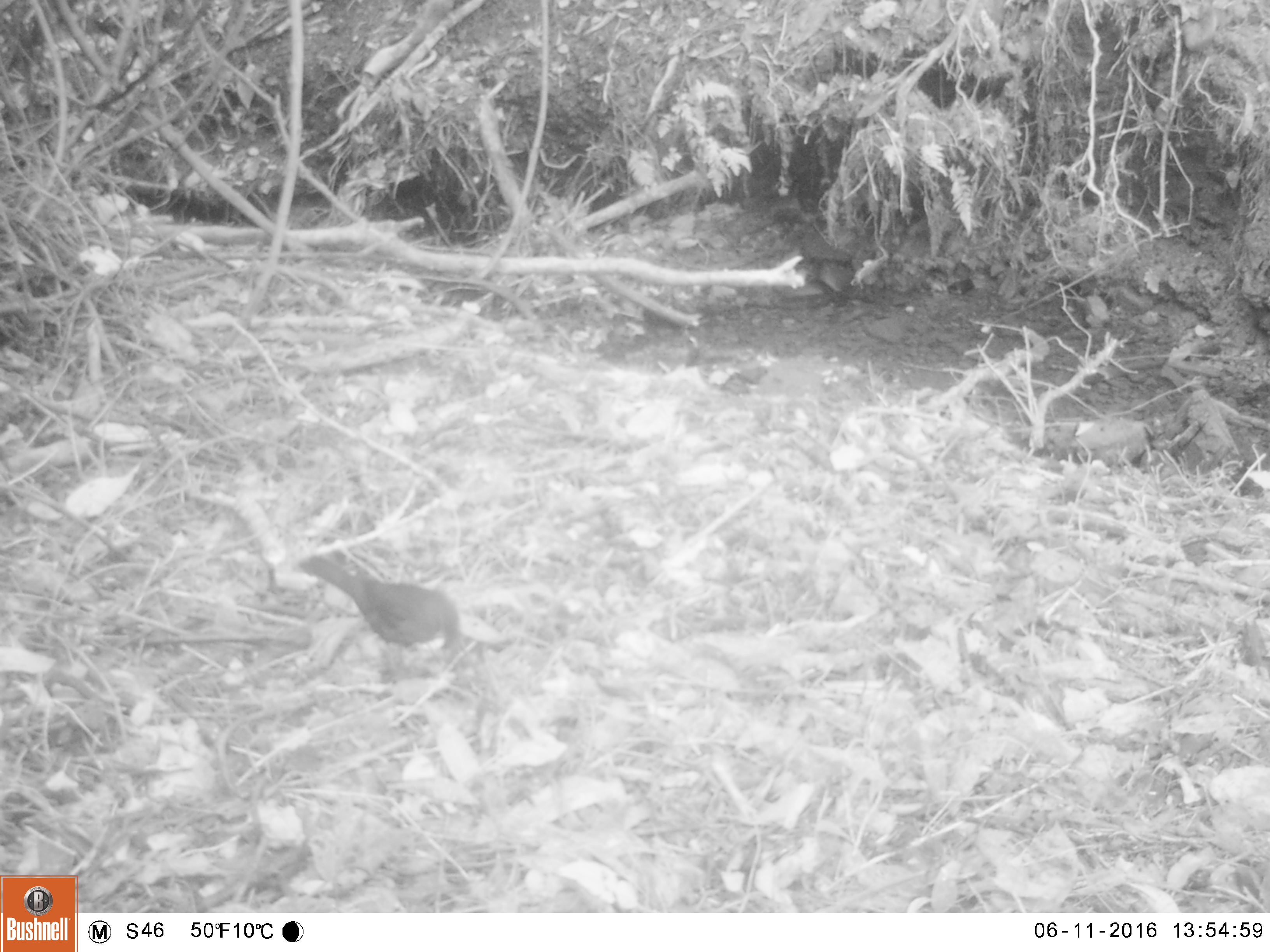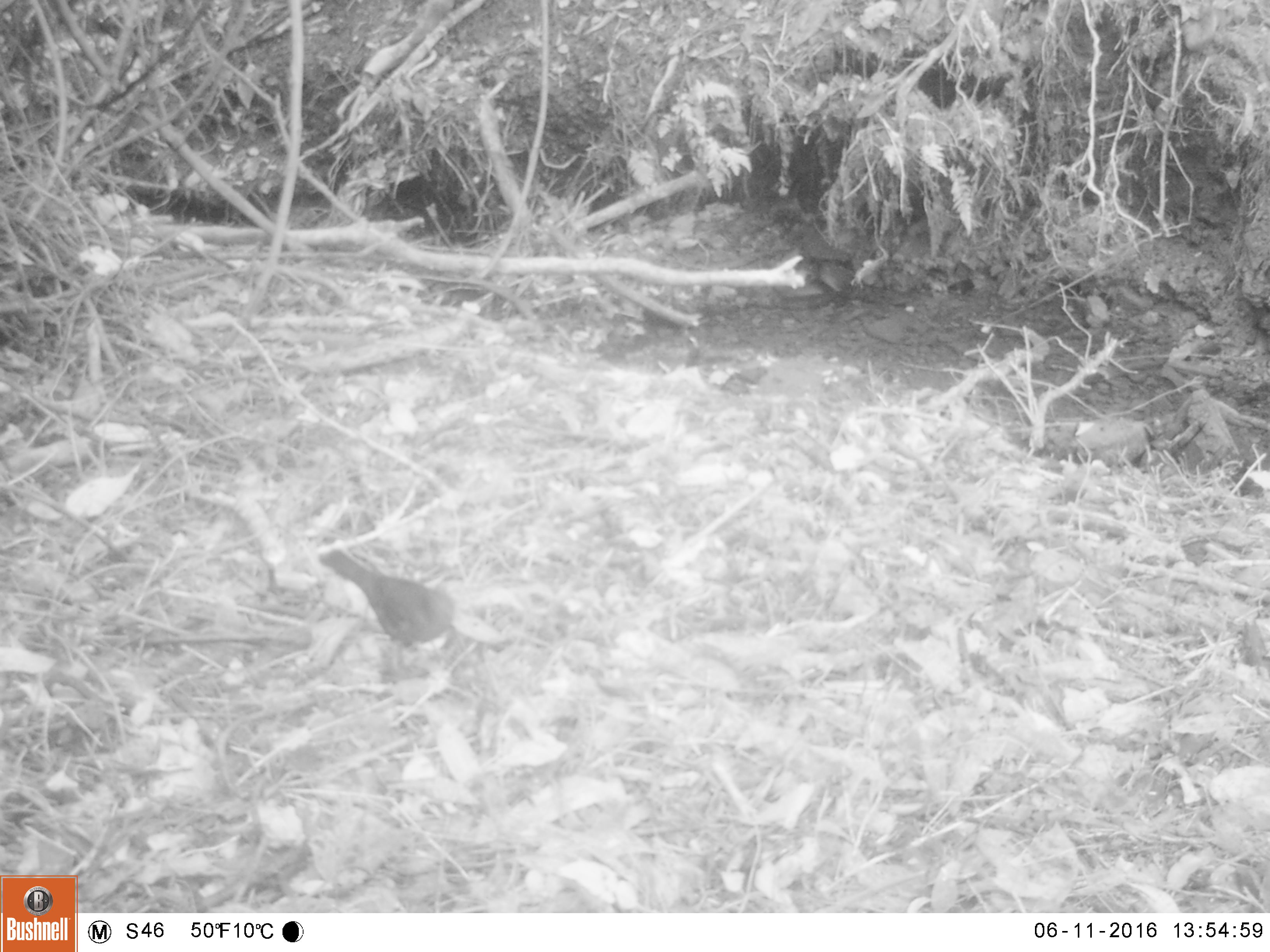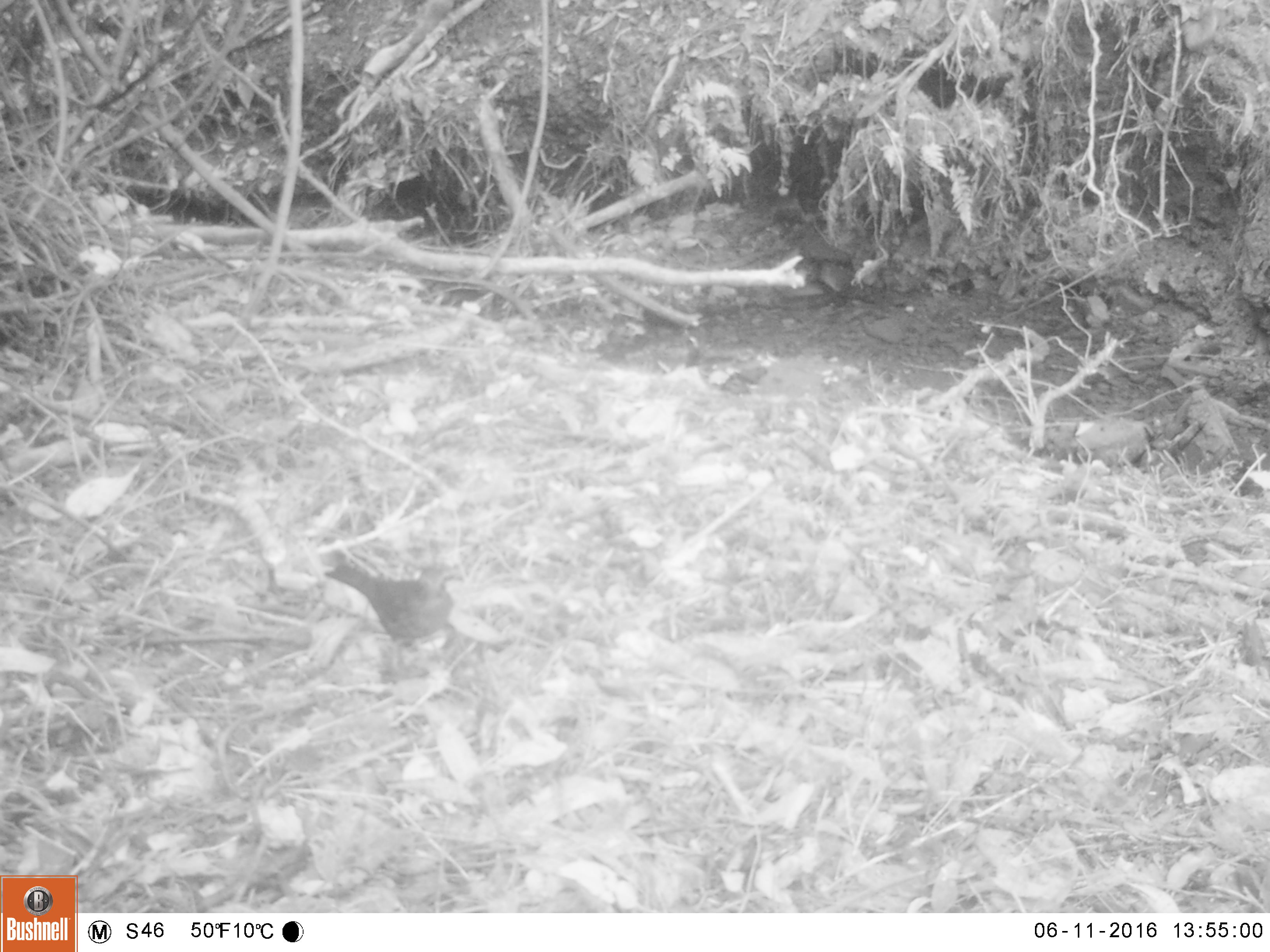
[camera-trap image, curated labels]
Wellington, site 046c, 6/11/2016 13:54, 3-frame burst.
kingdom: Animalia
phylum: Chordata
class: Aves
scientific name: Aves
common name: bird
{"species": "bird (Aves)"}